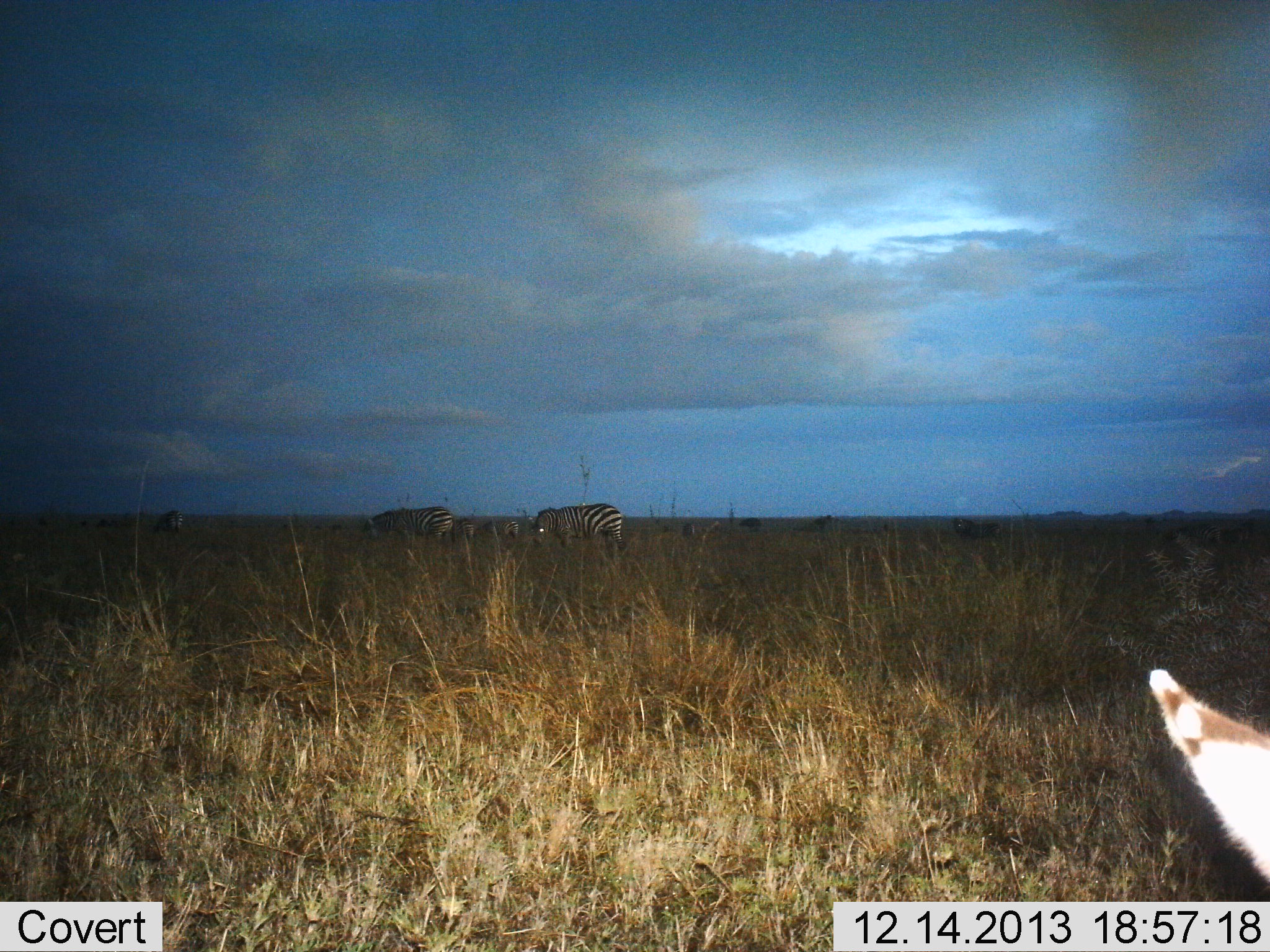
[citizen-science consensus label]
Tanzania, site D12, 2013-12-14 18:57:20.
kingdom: Animalia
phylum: Chordata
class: Mammalia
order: Perissodactyla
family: Equidae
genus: Equus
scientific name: Equus quagga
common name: plains zebra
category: zebra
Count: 5.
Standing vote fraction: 42%.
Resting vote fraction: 17%.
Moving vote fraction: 8%.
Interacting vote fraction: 0%.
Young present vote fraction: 0%.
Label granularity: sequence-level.